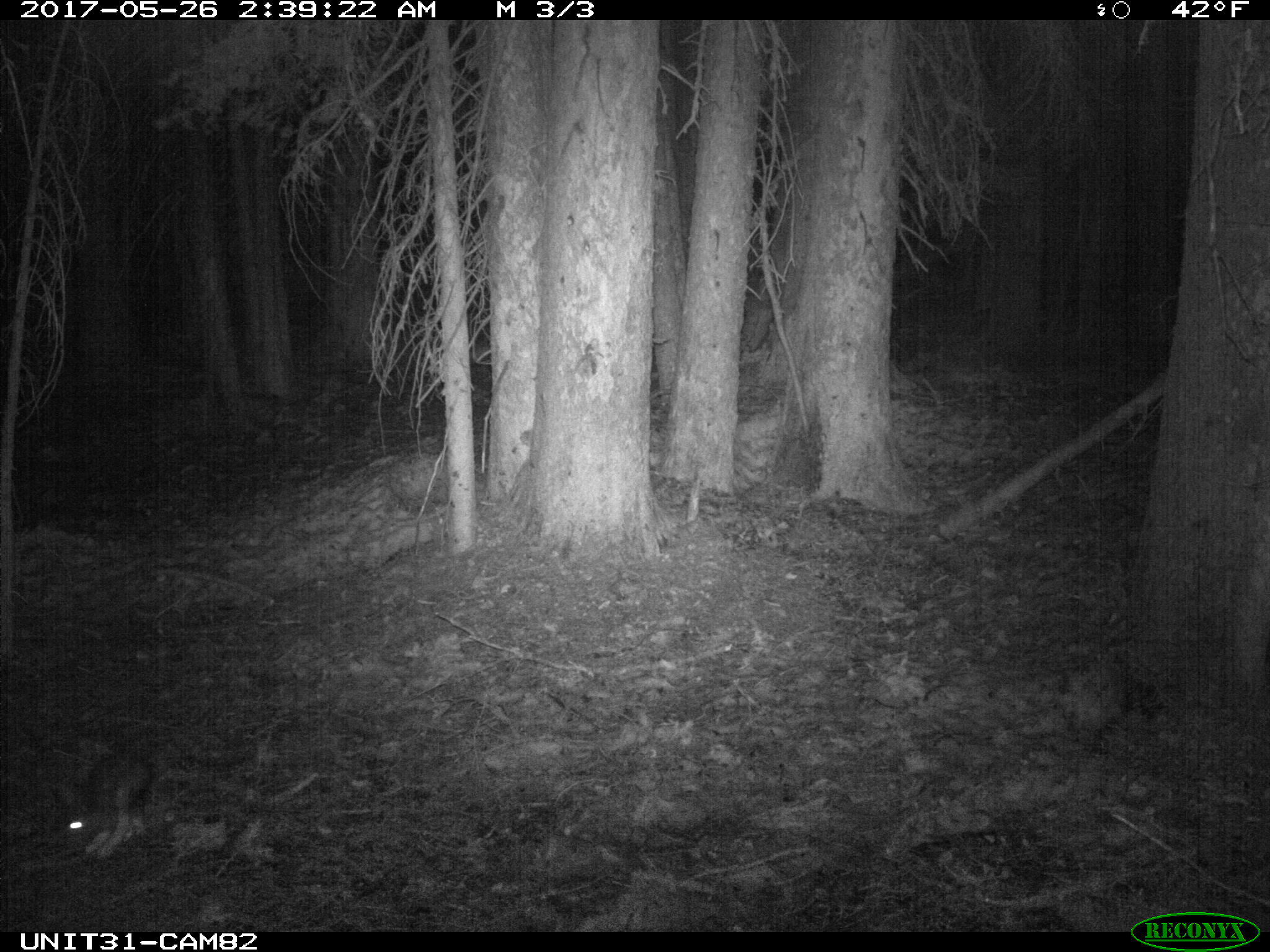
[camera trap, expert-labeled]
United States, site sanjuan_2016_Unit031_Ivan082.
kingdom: Animalia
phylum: Chordata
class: Mammalia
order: Lagomorpha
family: Leporidae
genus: Lepus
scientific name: Lepus americanus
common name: snowshoe hare